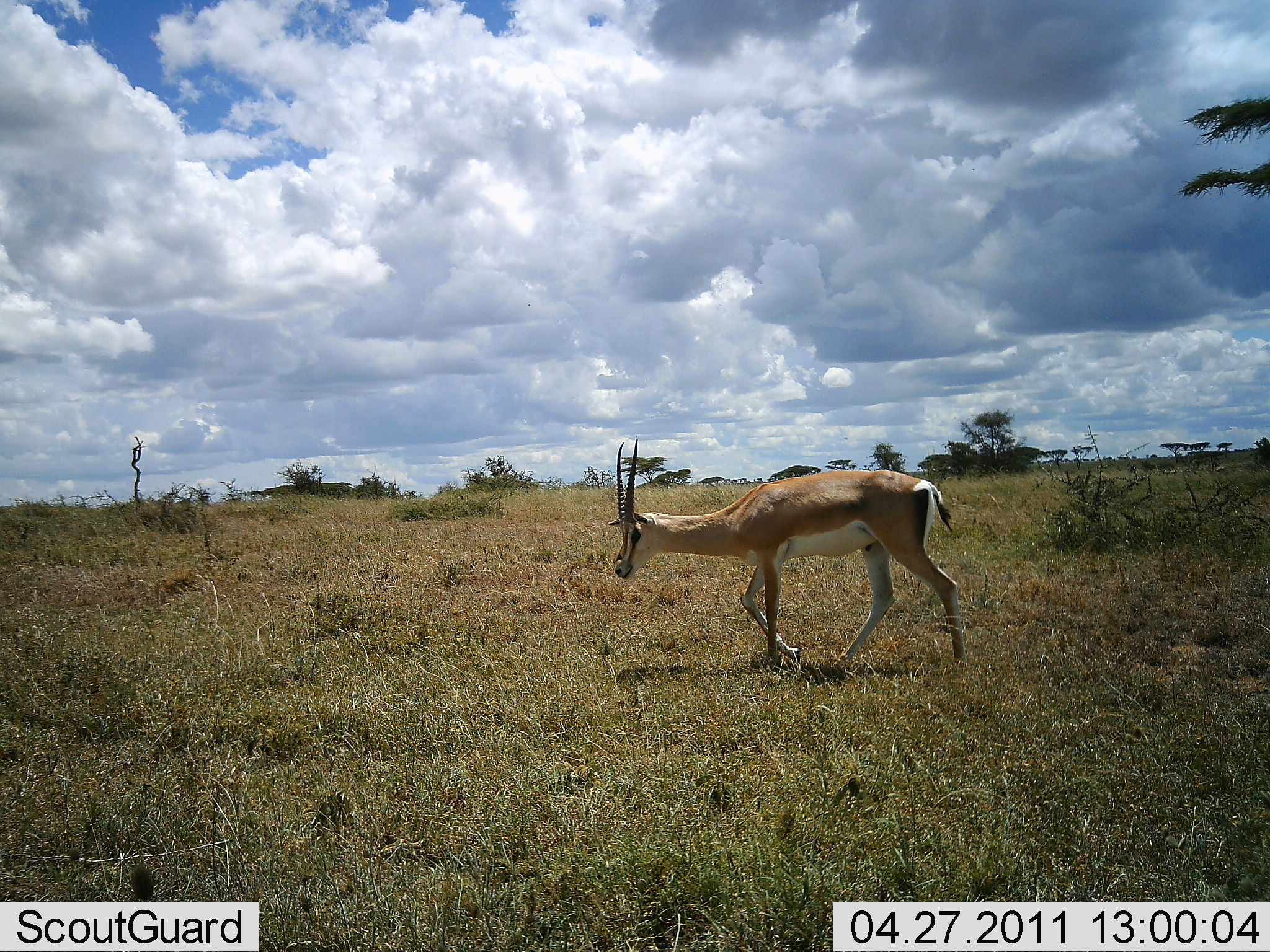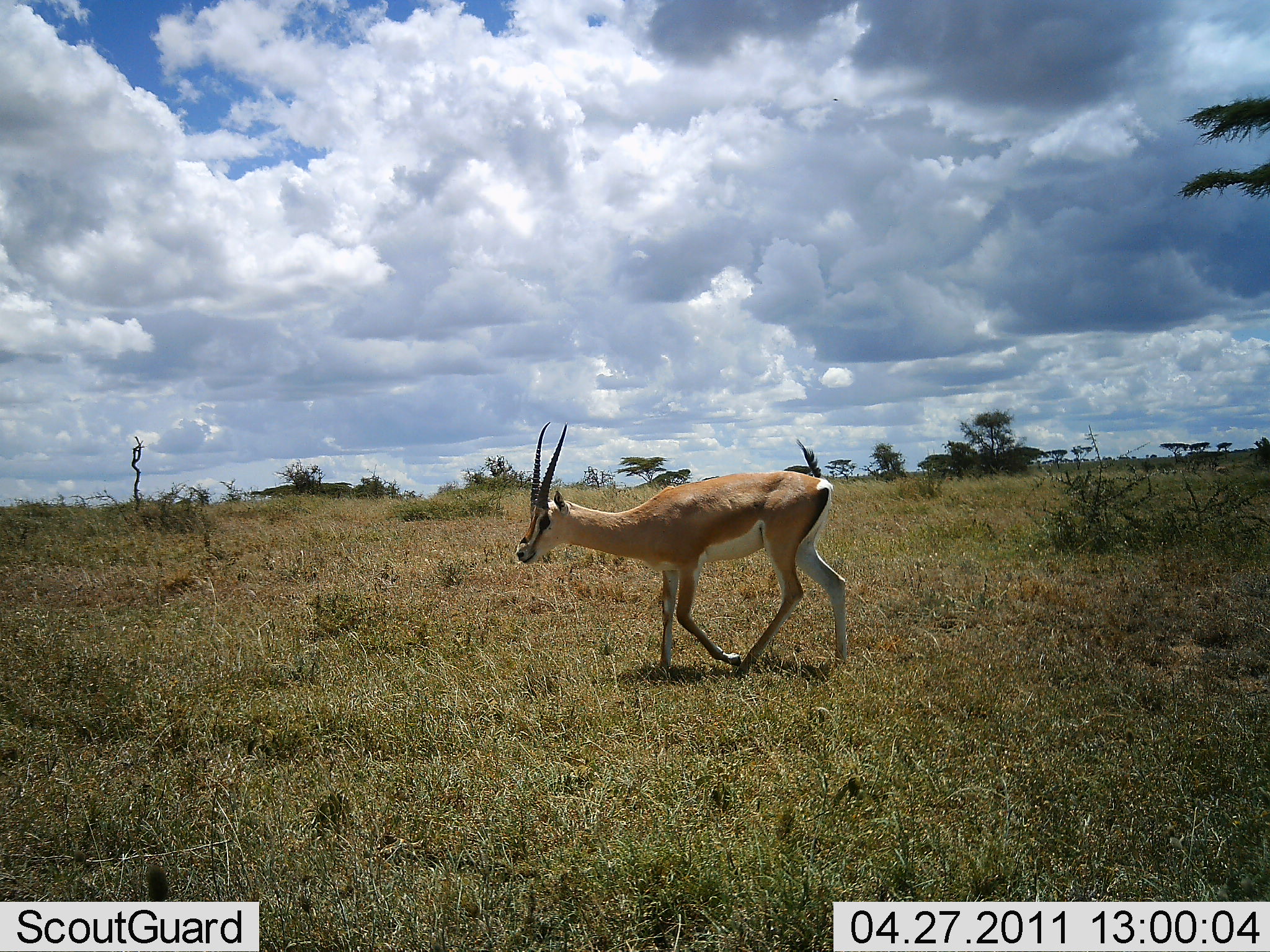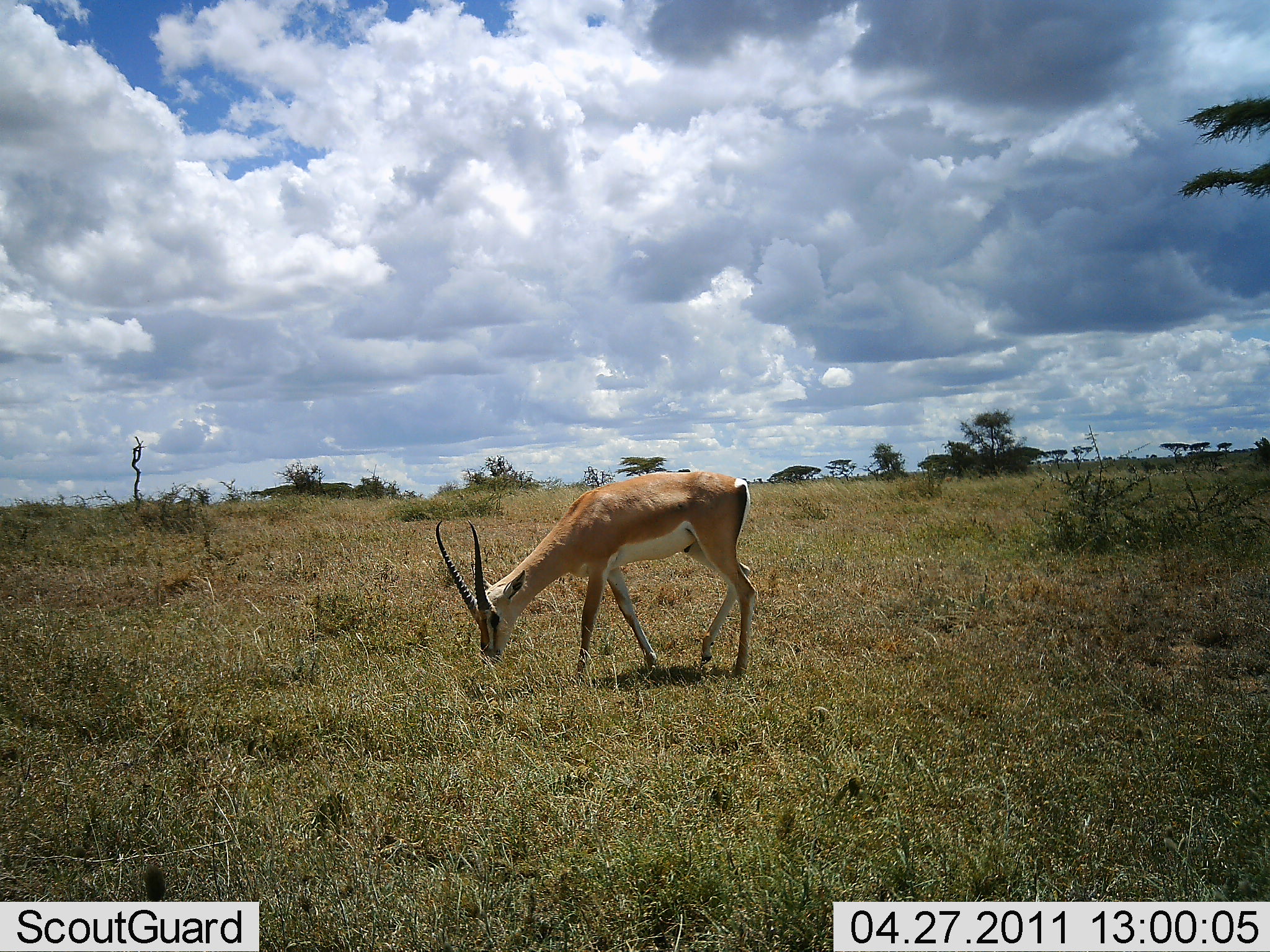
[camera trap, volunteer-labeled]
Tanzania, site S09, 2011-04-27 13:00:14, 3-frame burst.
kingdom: Animalia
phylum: Chordata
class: Mammalia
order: Artiodactyla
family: Bovidae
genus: Nanger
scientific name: Nanger granti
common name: grant's gazelle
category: gazellegrants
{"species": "gazellegrants (grant's gazelle) (Nanger granti)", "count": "1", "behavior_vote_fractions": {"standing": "18%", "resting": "0%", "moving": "27%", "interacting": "0%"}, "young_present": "0%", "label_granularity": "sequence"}